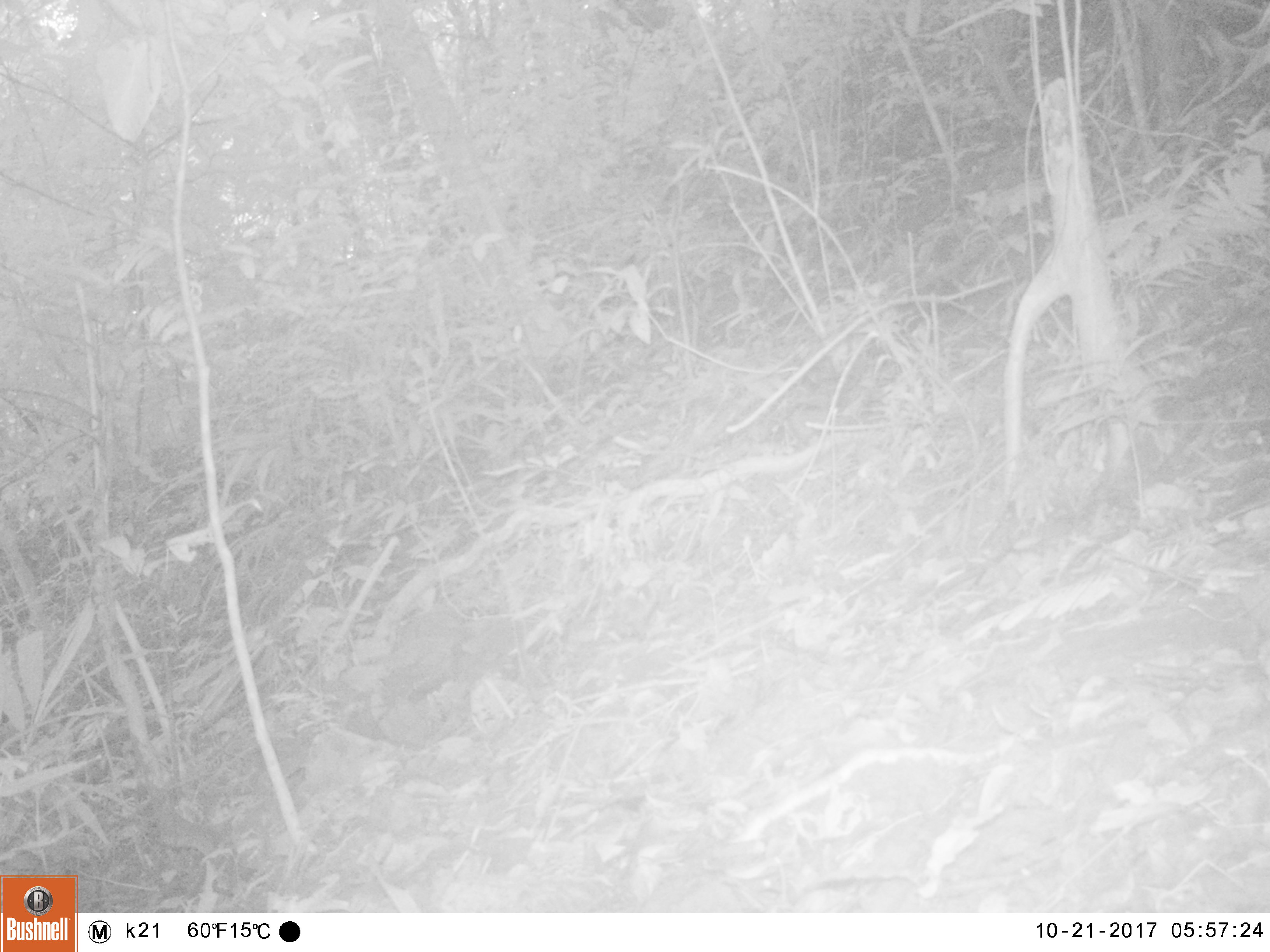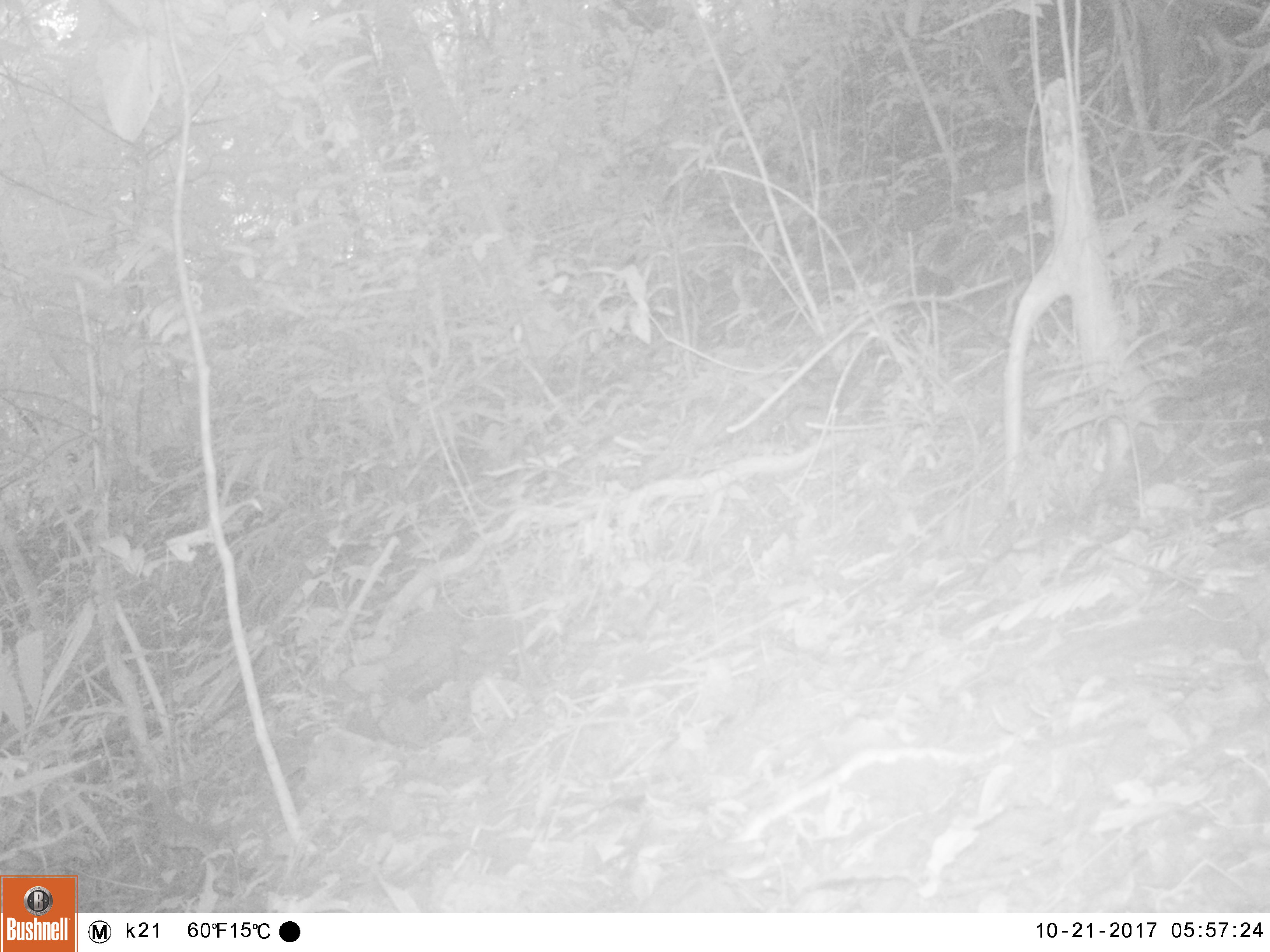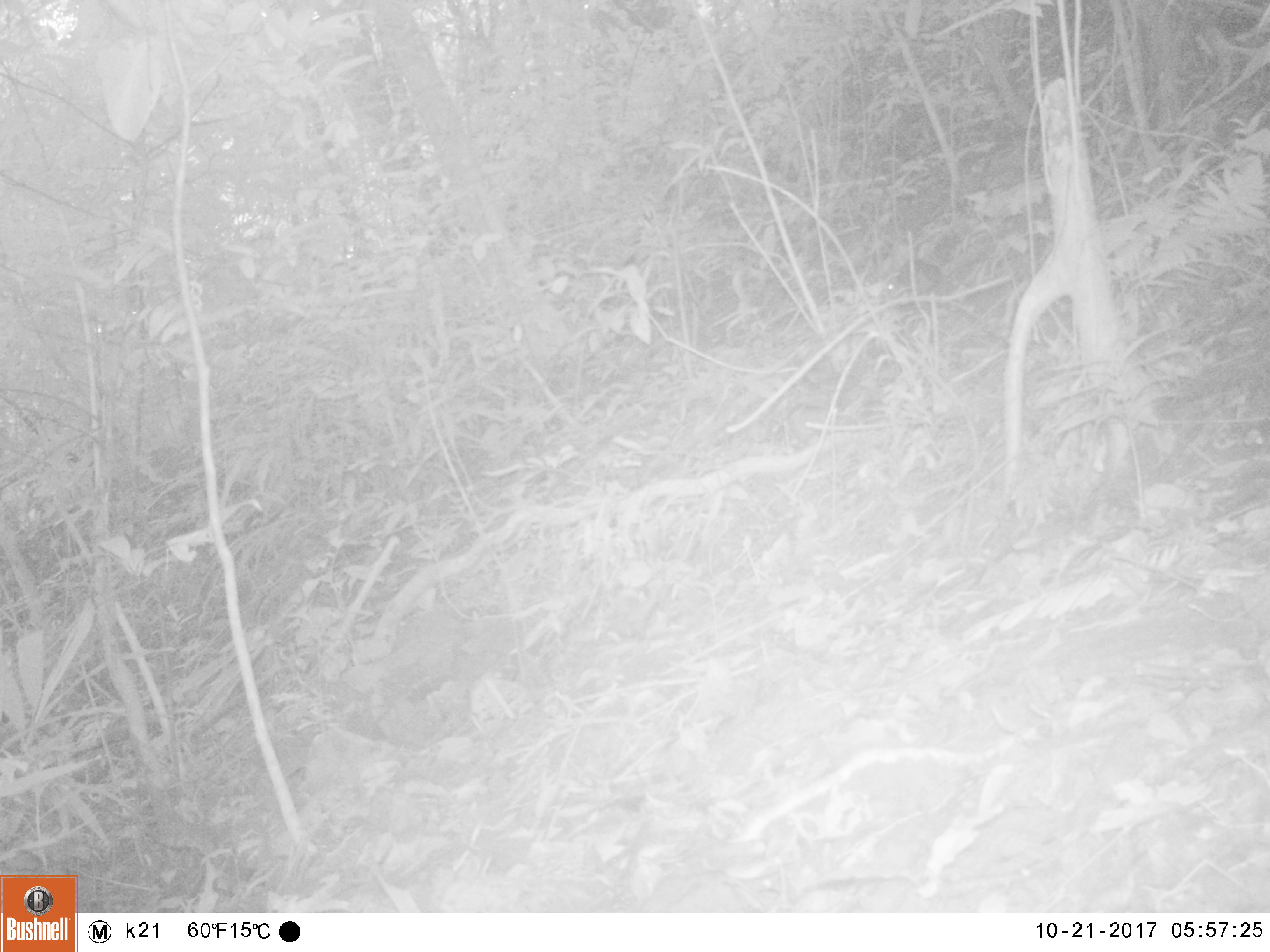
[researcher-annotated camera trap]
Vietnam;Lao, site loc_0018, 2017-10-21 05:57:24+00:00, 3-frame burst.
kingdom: Animalia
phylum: Chordata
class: Mammalia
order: Rodentia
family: Muridae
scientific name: Muridae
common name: old-world mice and rats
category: unidentified murid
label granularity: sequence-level